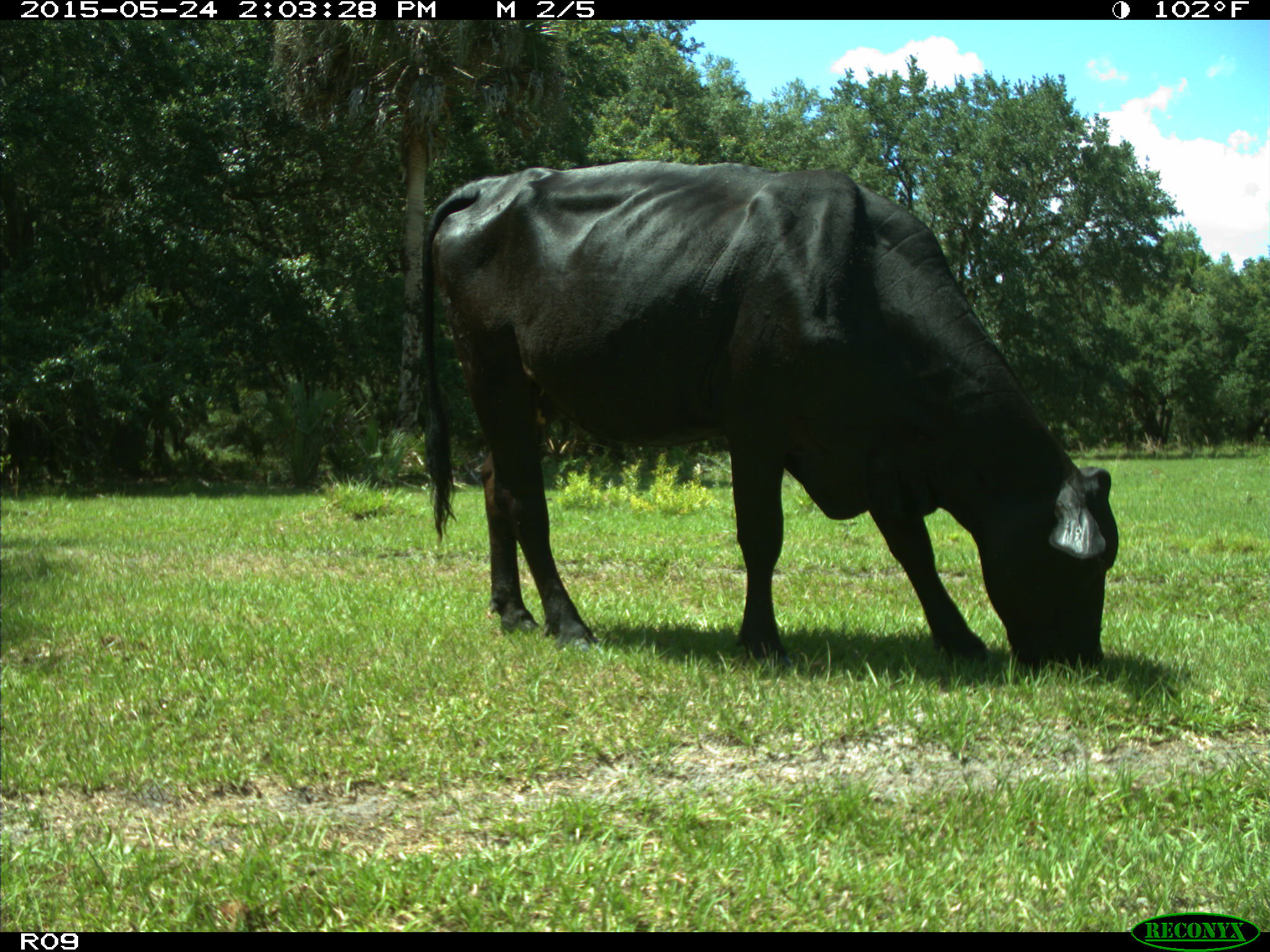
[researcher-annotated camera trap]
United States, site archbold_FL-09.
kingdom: Animalia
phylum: Chordata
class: Mammalia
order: Artiodactyla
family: Bovidae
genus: Bos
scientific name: Bos taurus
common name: domestic cow